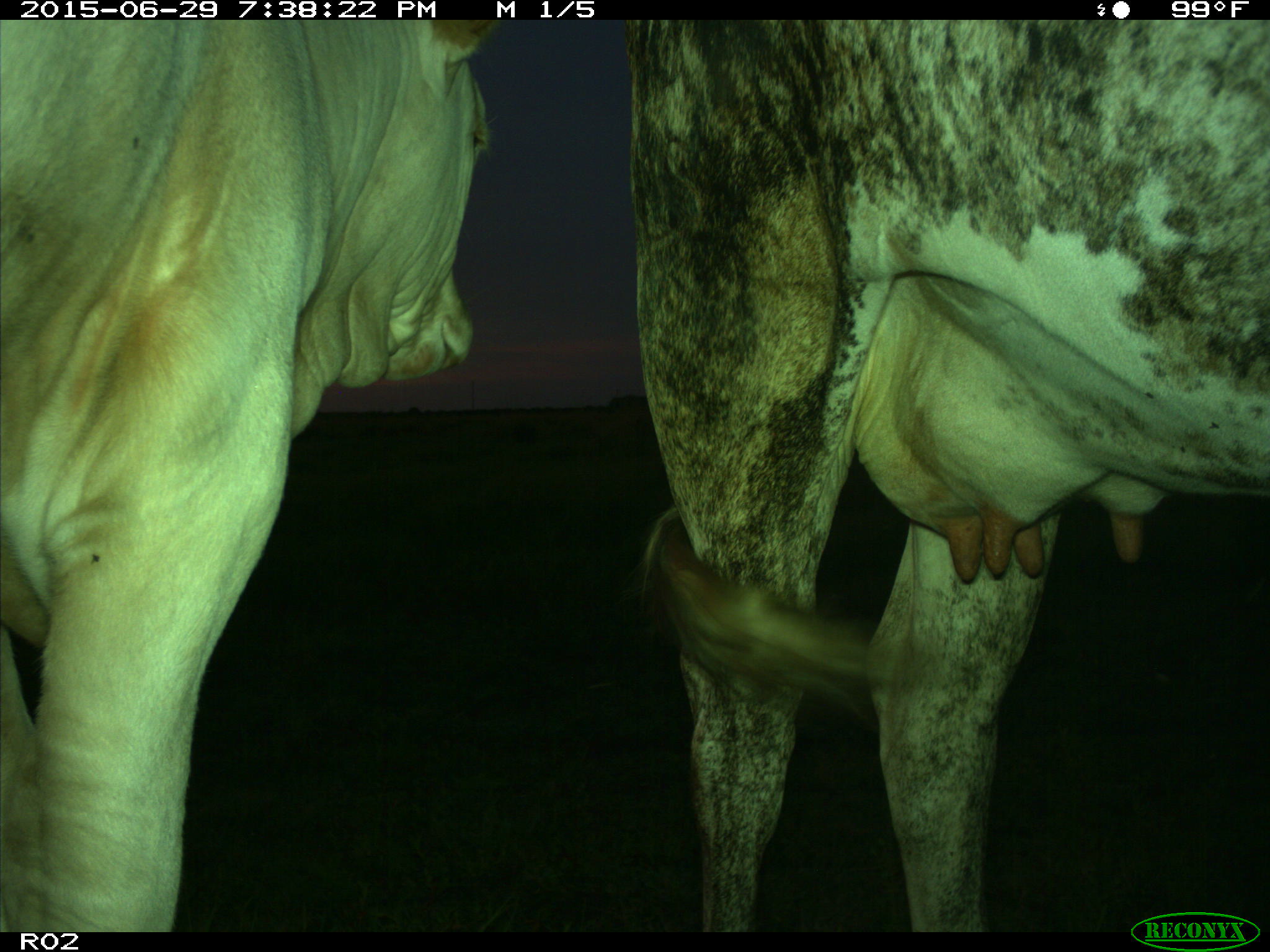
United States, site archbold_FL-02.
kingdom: Animalia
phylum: Chordata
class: Mammalia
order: Artiodactyla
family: Bovidae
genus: Bos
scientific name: Bos taurus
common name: domestic cow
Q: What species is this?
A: Bos taurus (domestic cow).